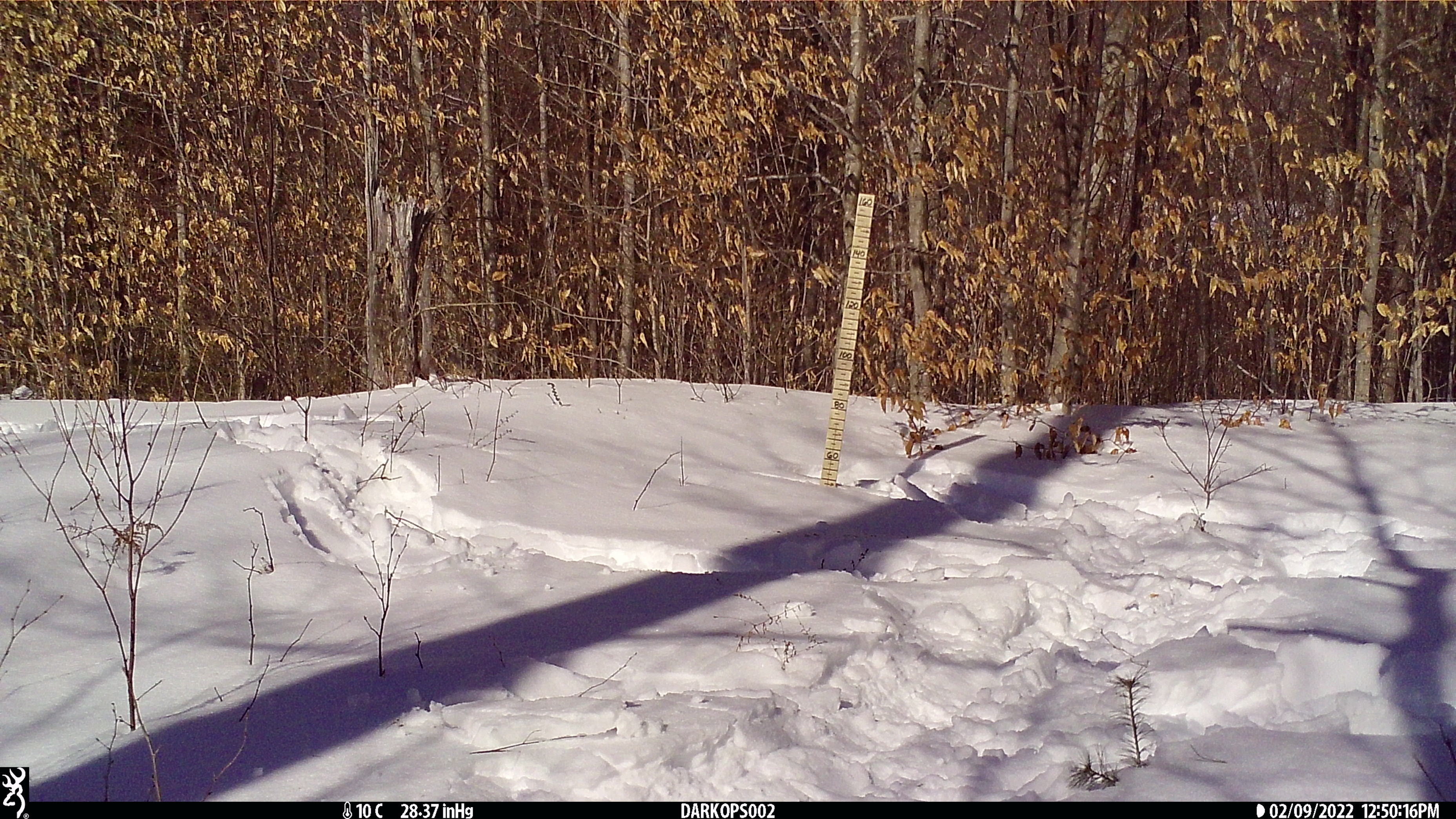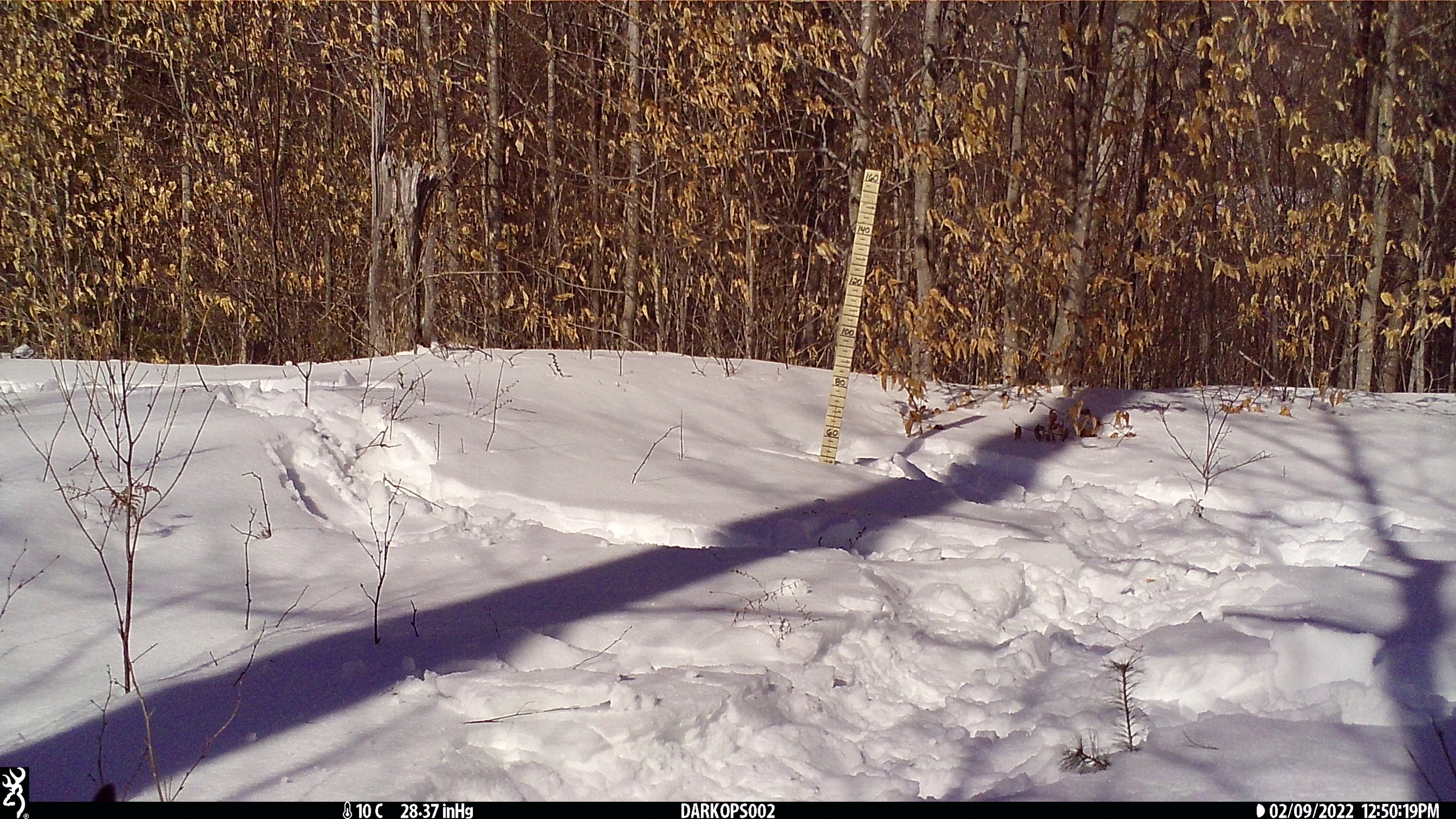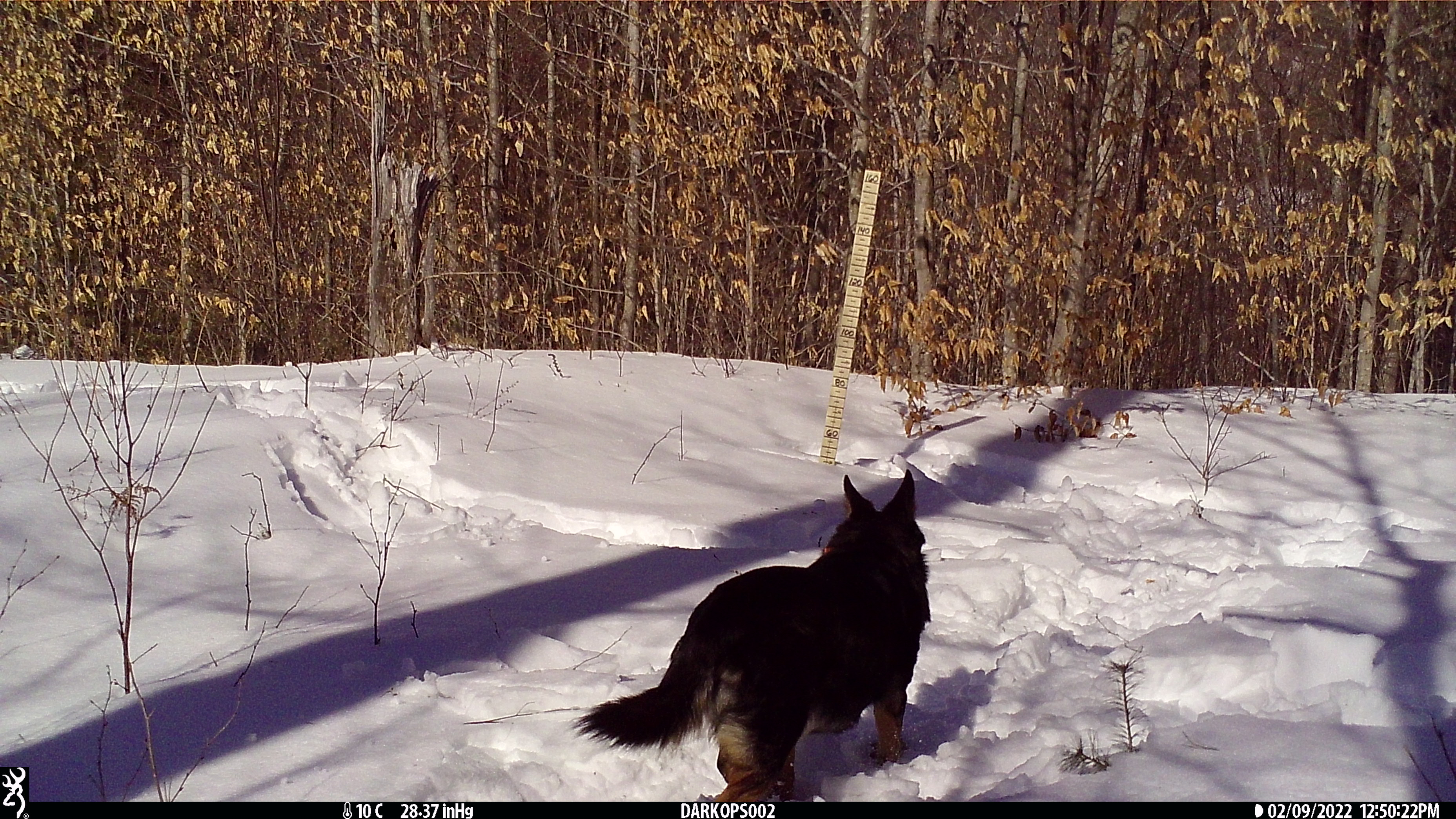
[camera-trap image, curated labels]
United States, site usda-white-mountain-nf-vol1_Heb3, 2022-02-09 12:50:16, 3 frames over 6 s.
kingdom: Animalia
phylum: Chordata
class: Mammalia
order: Carnivora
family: Canidae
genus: Canis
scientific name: Canis familiaris familiaris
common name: domestic dog